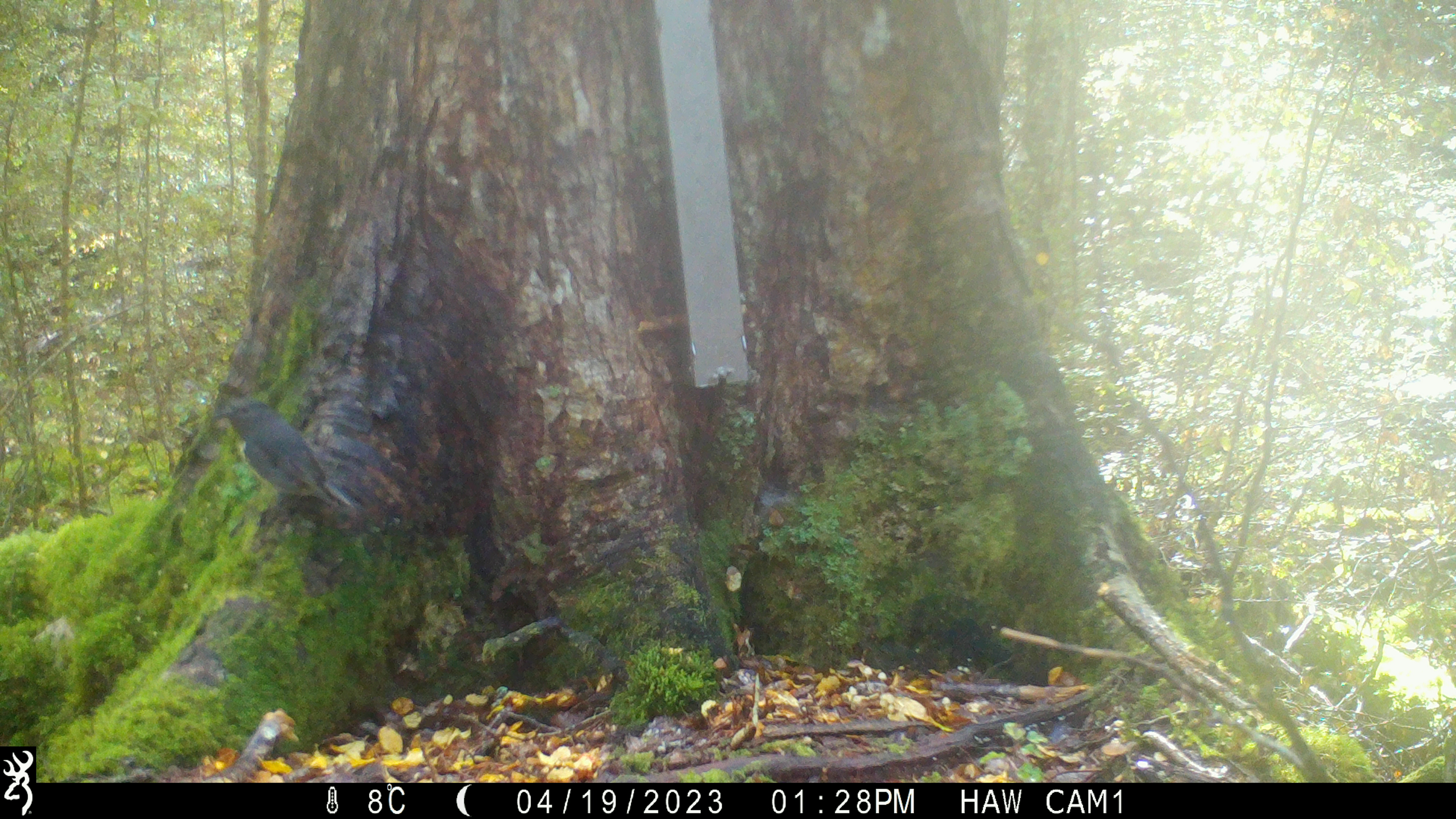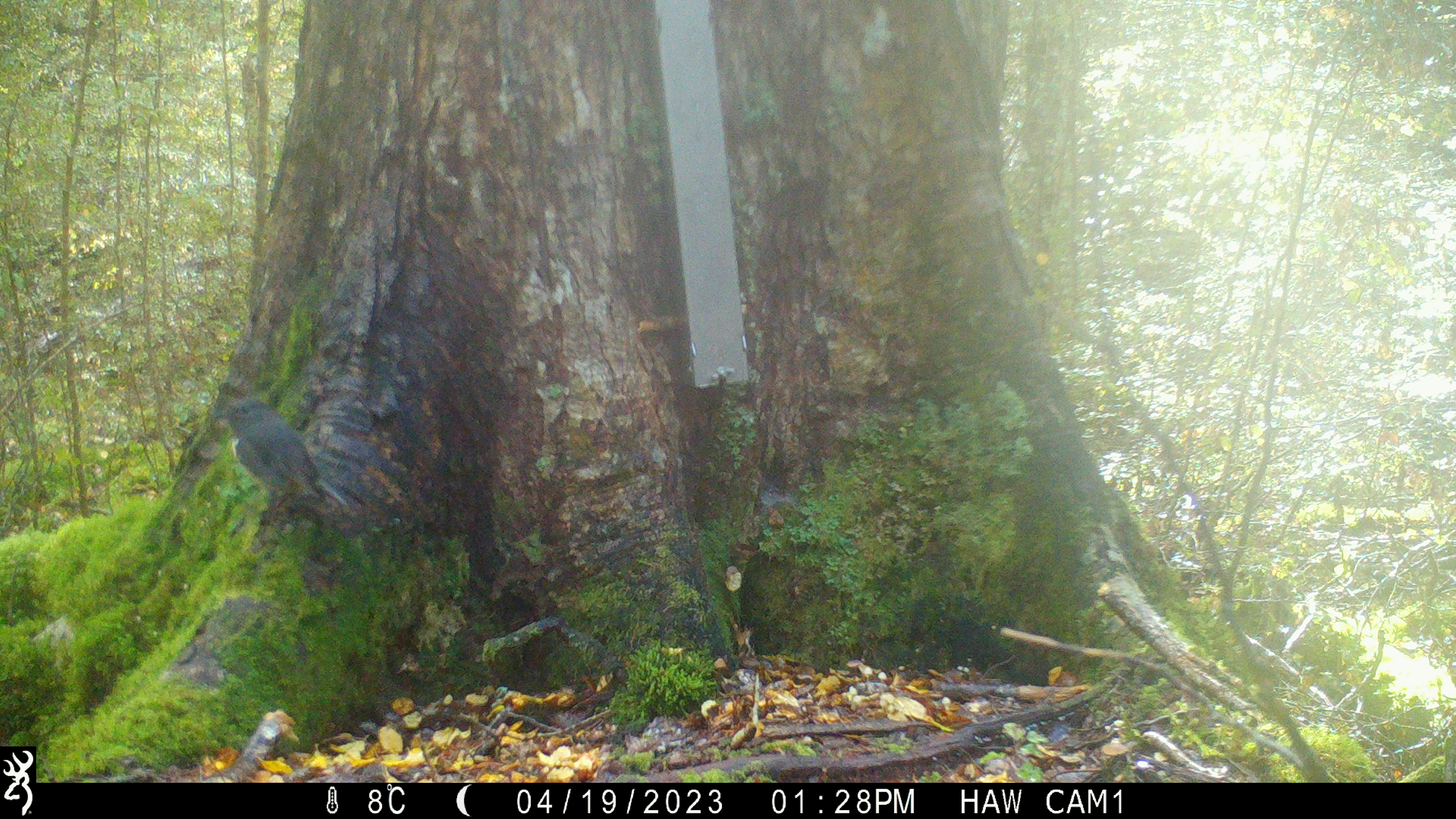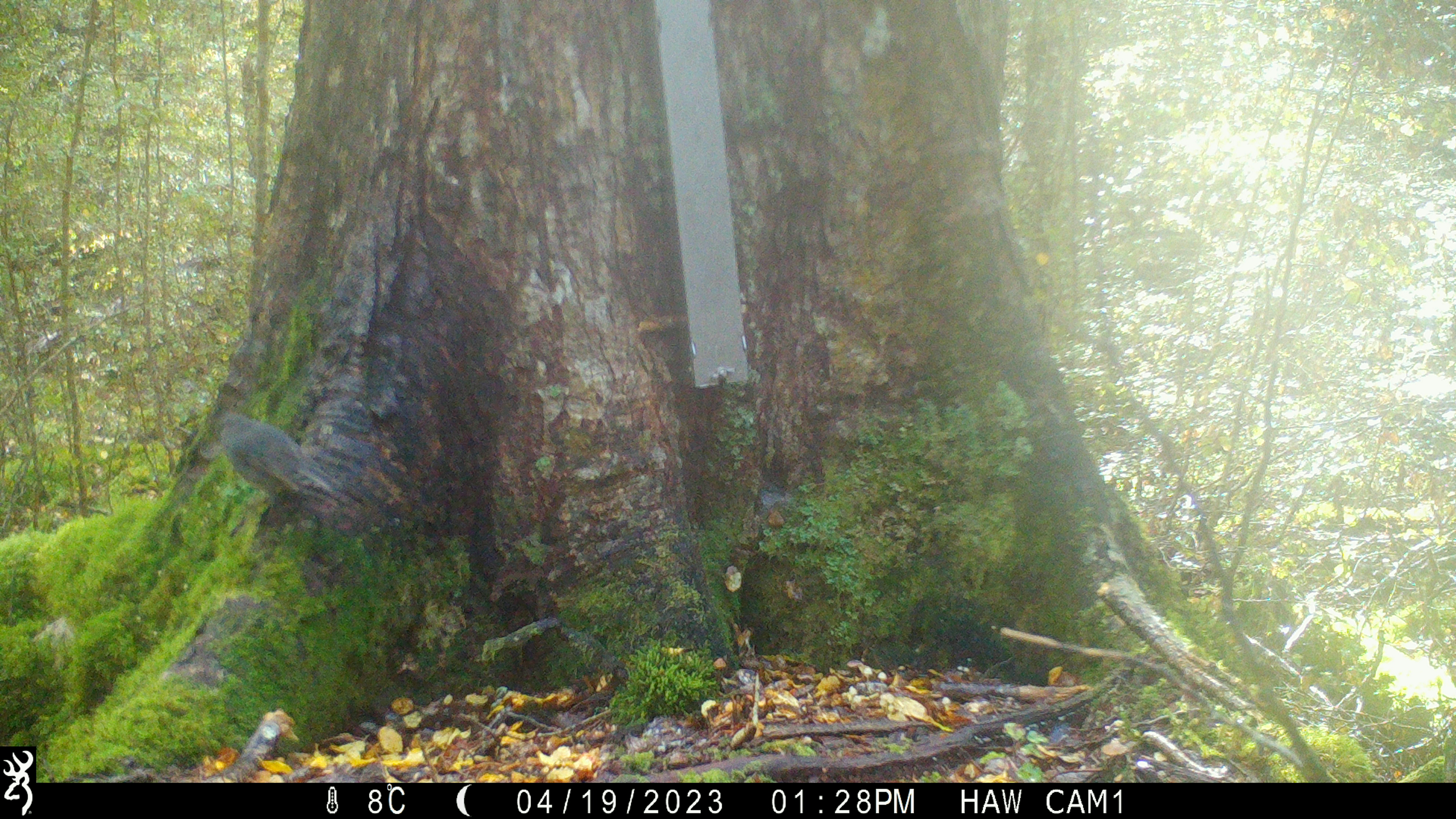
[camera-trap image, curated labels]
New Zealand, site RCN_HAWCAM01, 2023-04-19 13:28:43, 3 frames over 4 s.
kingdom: Animalia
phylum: Chordata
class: Aves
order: Passeriformes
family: Petroicidae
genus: Petroica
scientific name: Petroica australis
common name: new zealand robin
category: robin